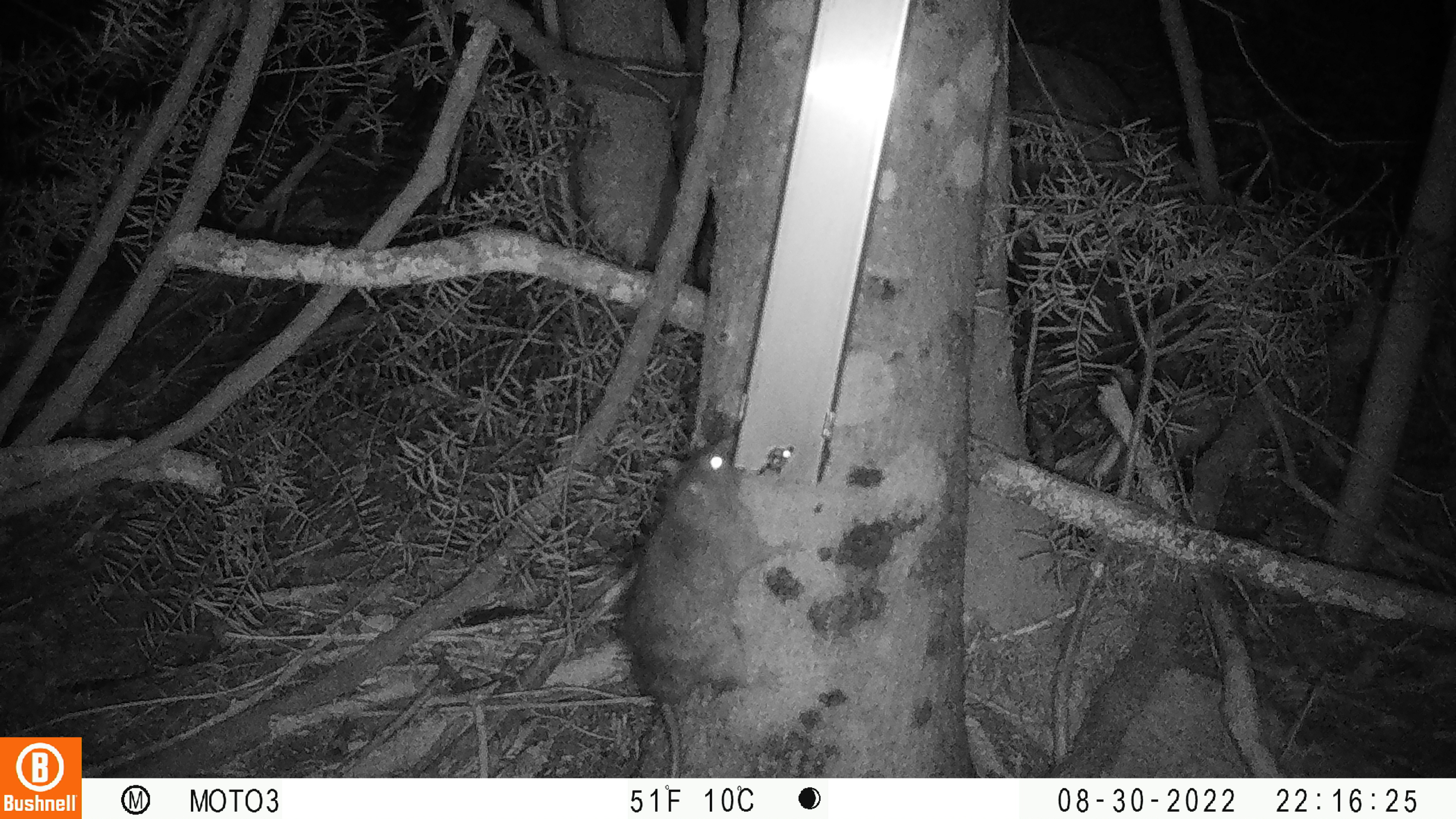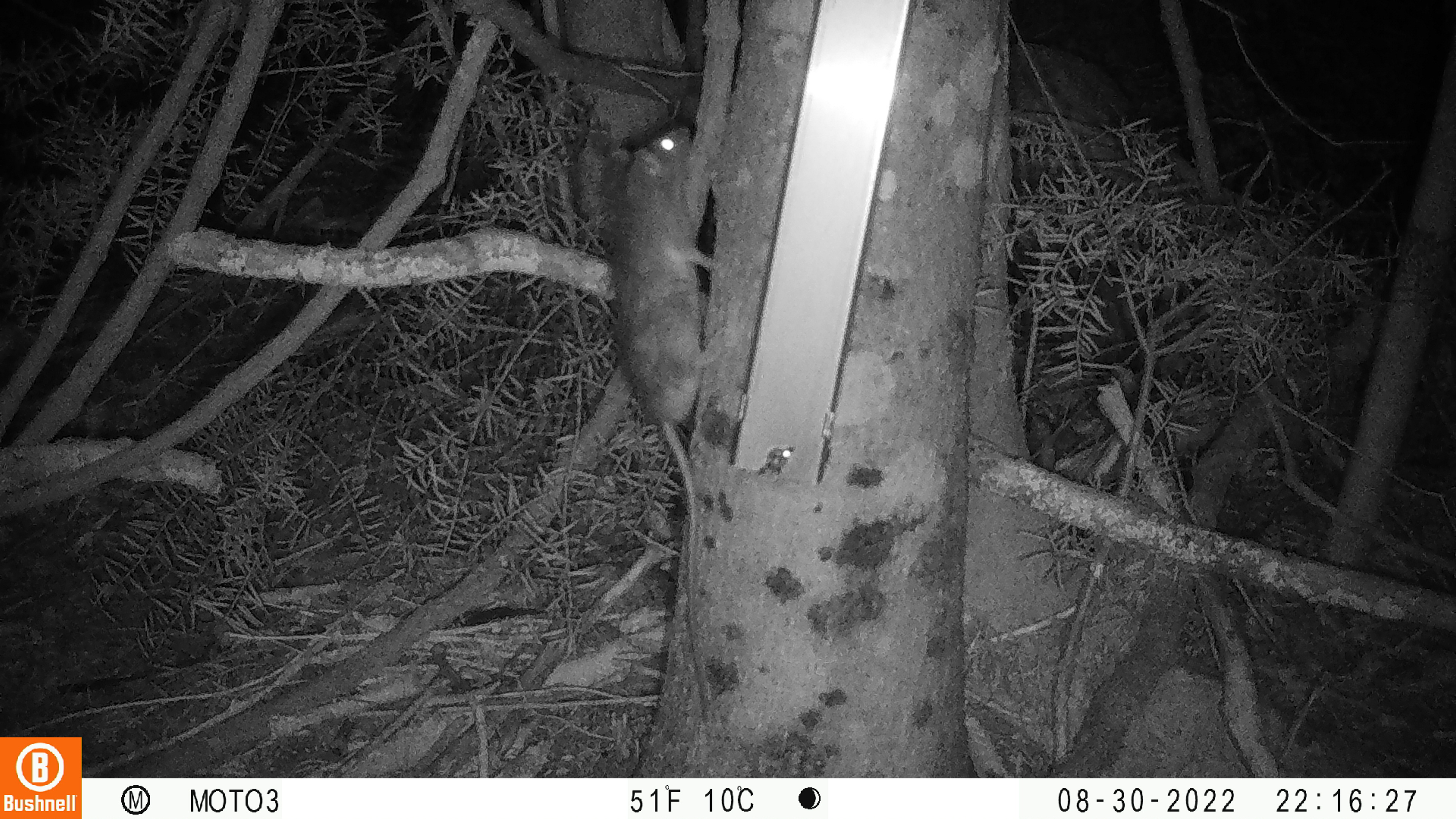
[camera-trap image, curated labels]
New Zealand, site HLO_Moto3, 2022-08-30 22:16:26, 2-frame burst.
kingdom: Animalia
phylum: Chordata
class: Mammalia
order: Rodentia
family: Muridae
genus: Rattus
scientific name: Rattus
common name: rat